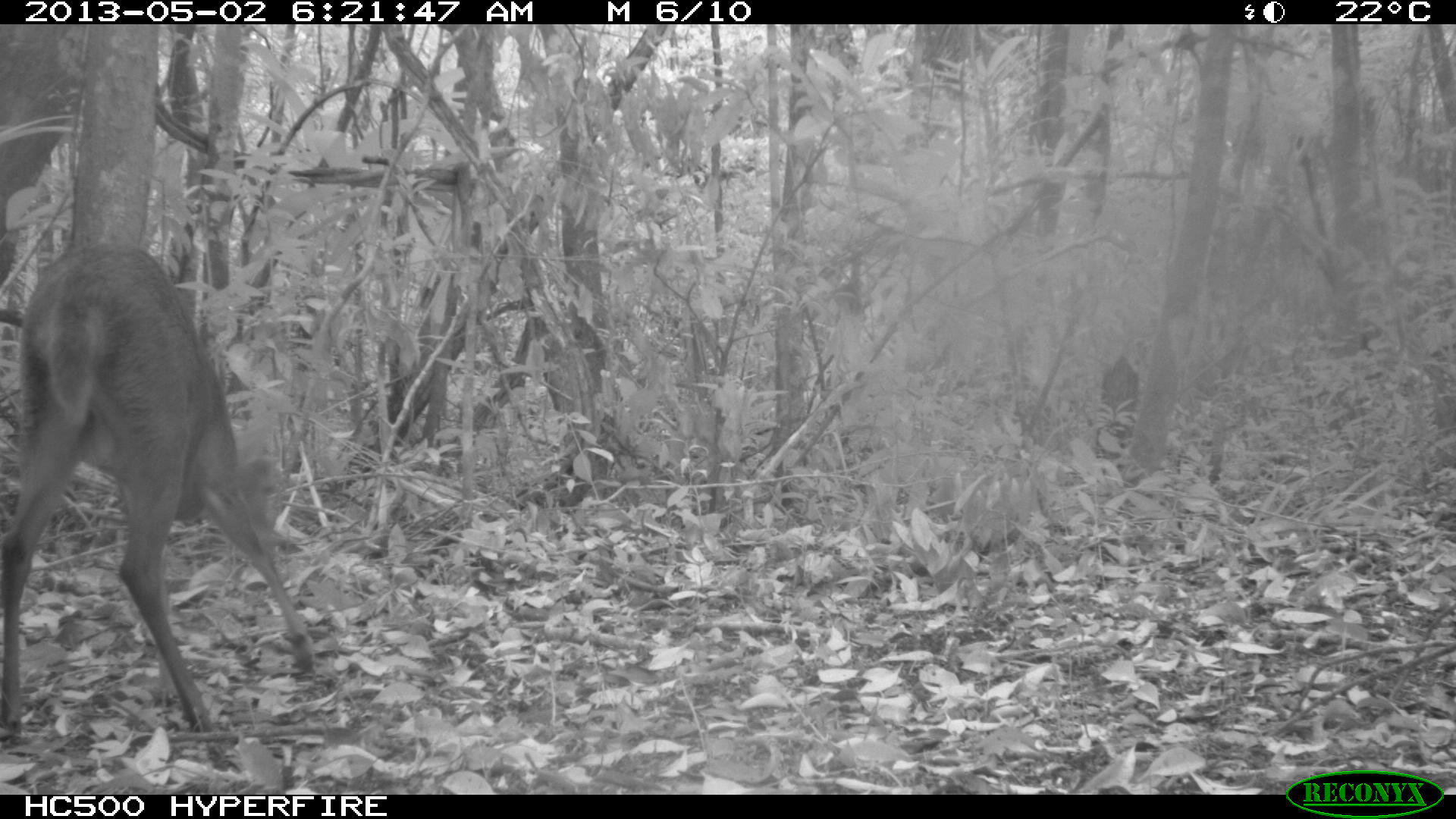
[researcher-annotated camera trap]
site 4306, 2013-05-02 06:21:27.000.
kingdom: Animalia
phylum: Chordata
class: Mammalia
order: Artiodactyla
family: Cervidae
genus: Mazama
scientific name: Mazama temama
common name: central american red brocket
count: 1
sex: male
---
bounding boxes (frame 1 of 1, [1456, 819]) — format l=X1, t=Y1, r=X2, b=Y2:
mazama temama: l=2, t=239, r=318, b=747